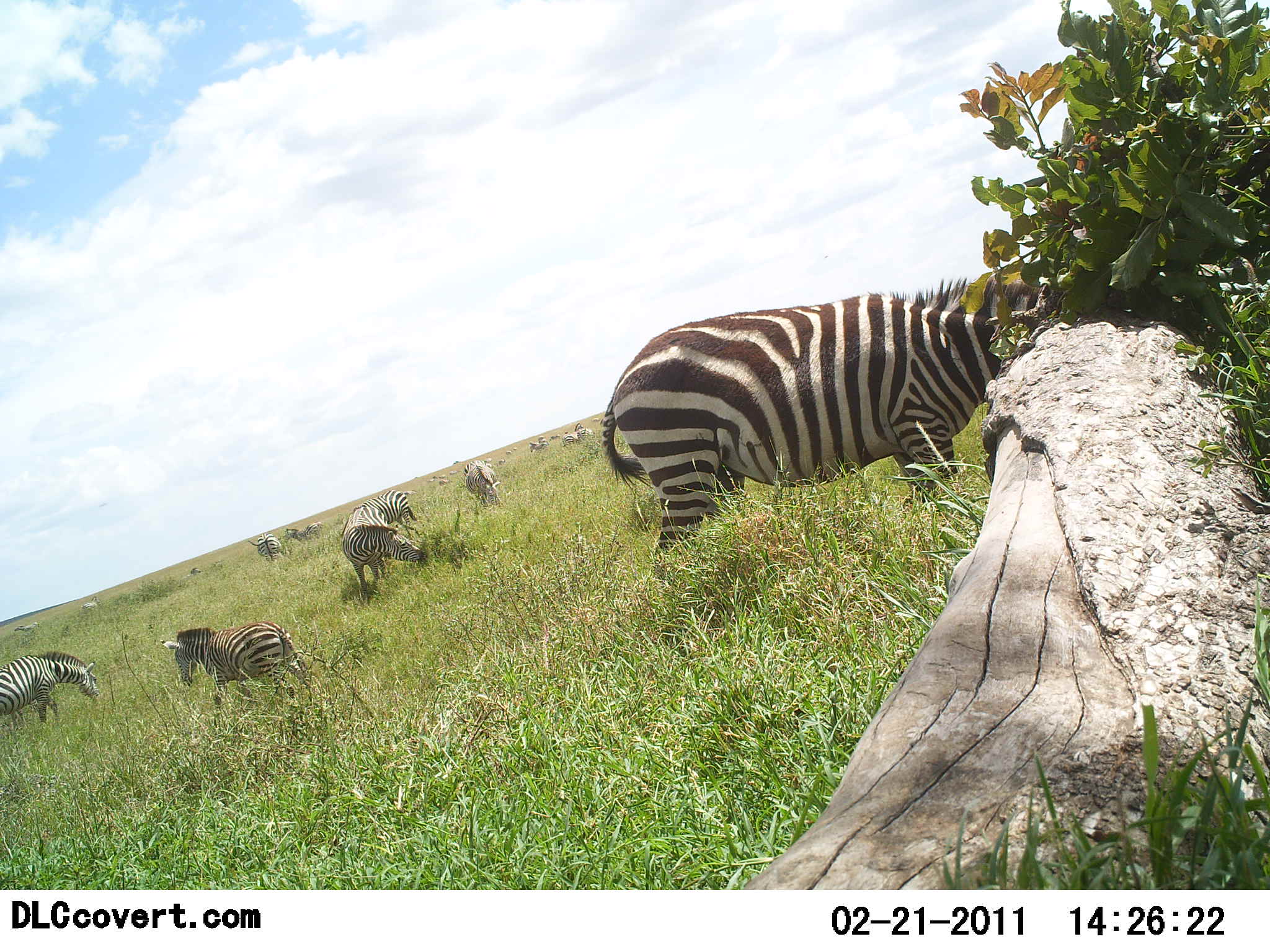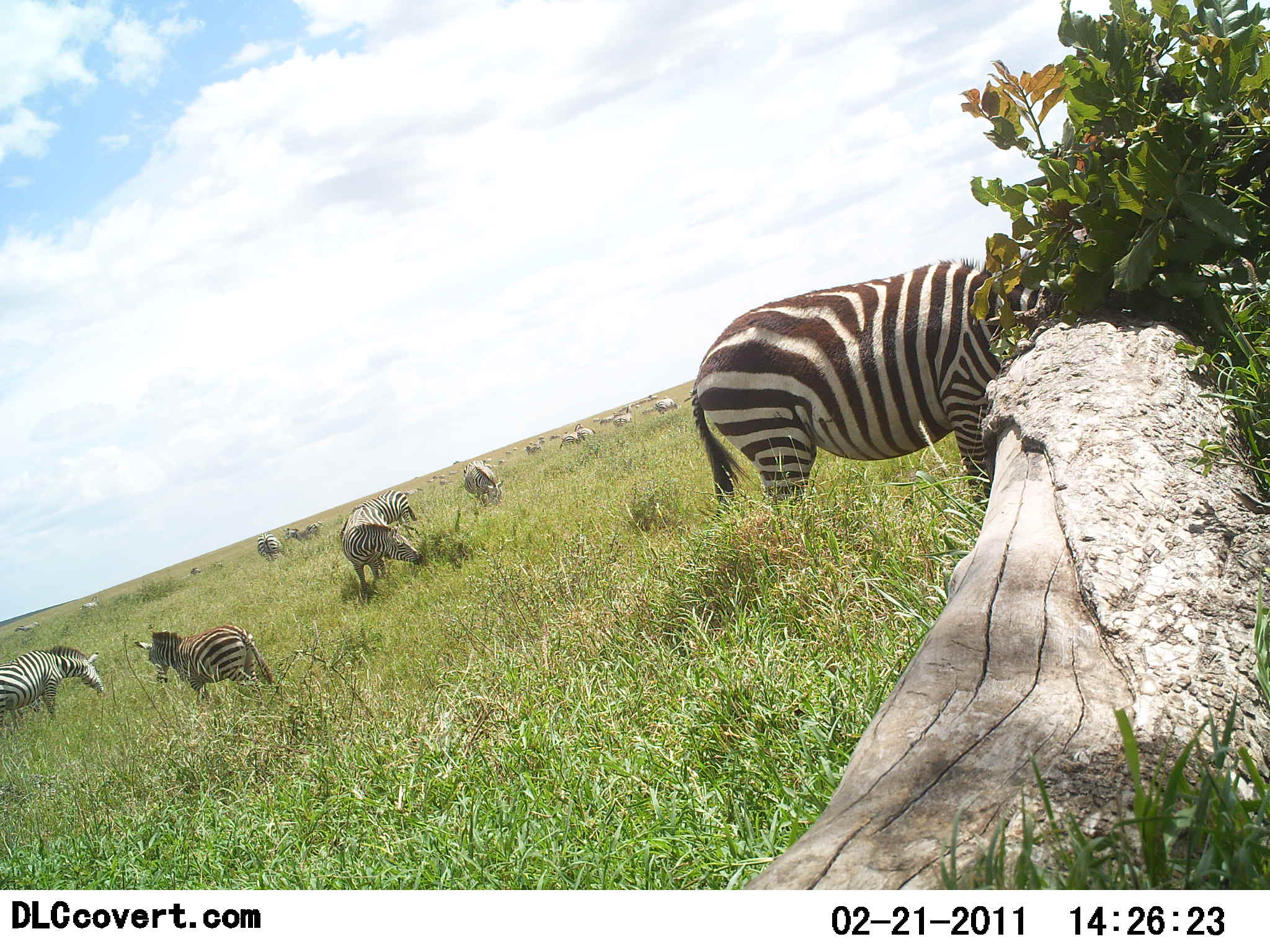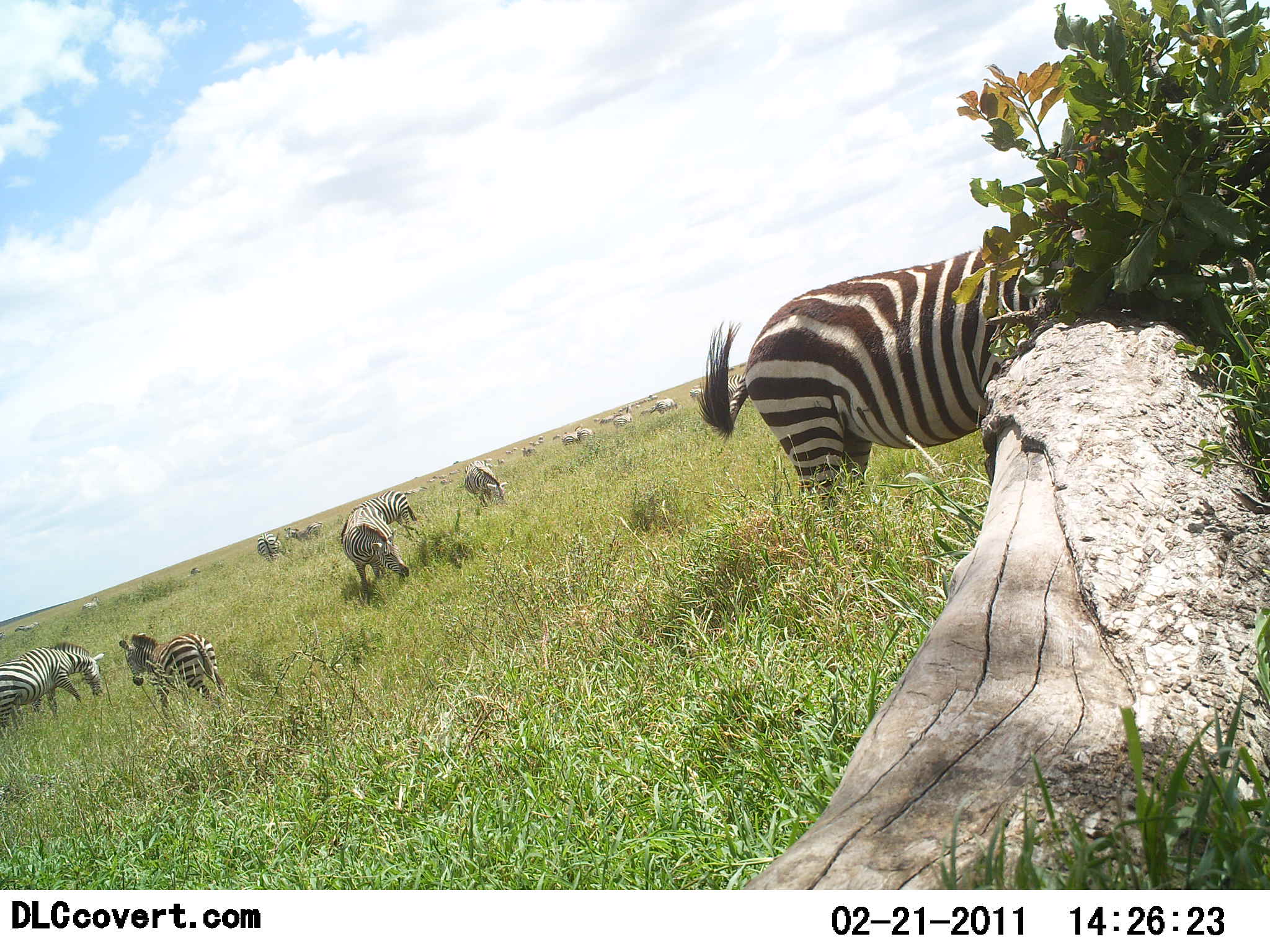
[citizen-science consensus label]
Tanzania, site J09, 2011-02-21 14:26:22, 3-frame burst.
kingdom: Animalia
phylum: Chordata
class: Mammalia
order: Perissodactyla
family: Equidae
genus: Equus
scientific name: Equus quagga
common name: plains zebra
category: zebra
Zebra (plains zebra) (Equus quagga), count 11-50. Behavior (volunteer vote fractions): standing 27%, resting 0%, moving 45%, interacting 0%. Young present (vote fraction): 64%. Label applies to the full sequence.